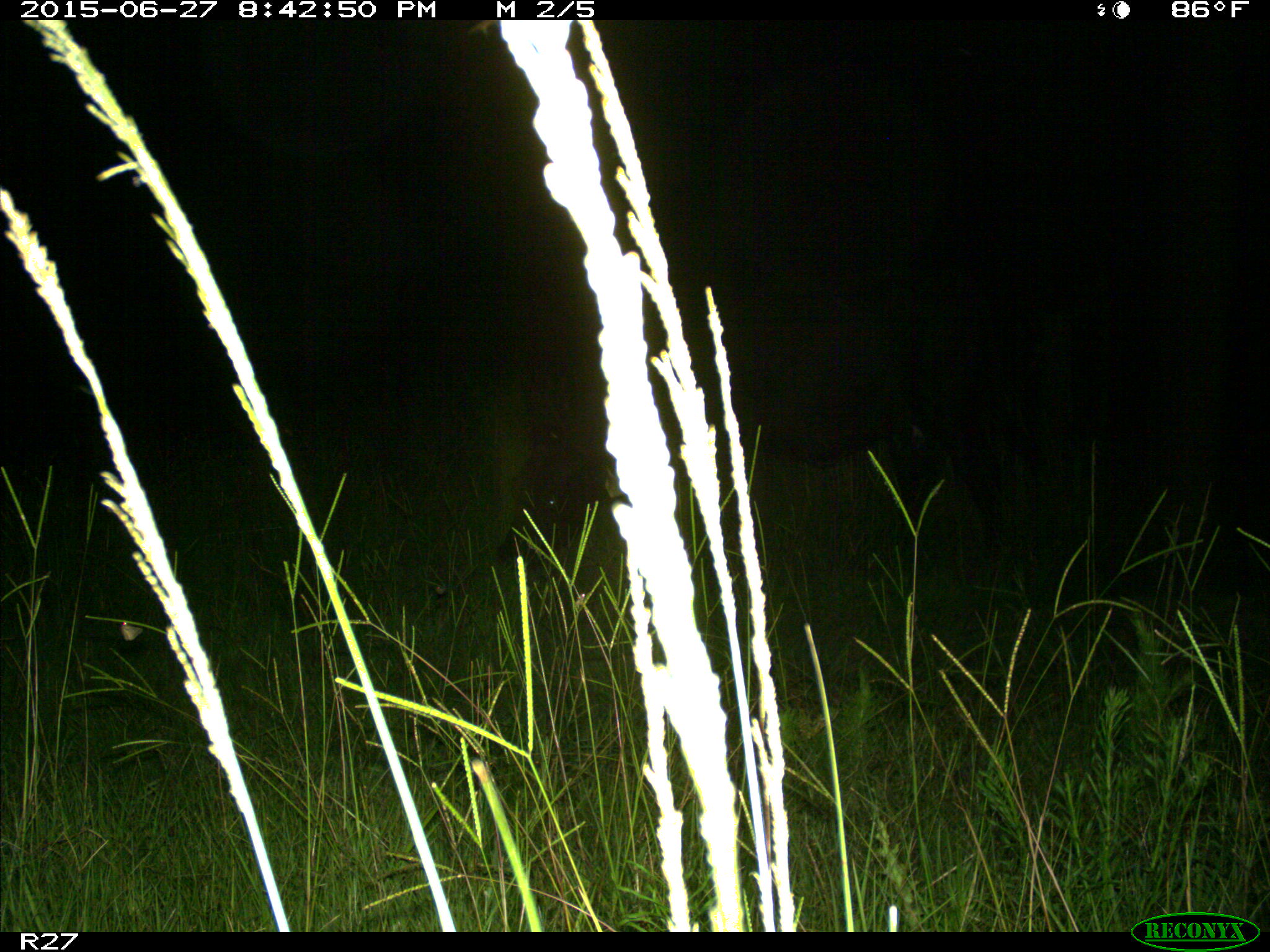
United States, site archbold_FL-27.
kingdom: Animalia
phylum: Chordata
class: Mammalia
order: Artiodactyla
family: Bovidae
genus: Bos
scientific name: Bos taurus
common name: domestic cow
Bos taurus (domestic cow).